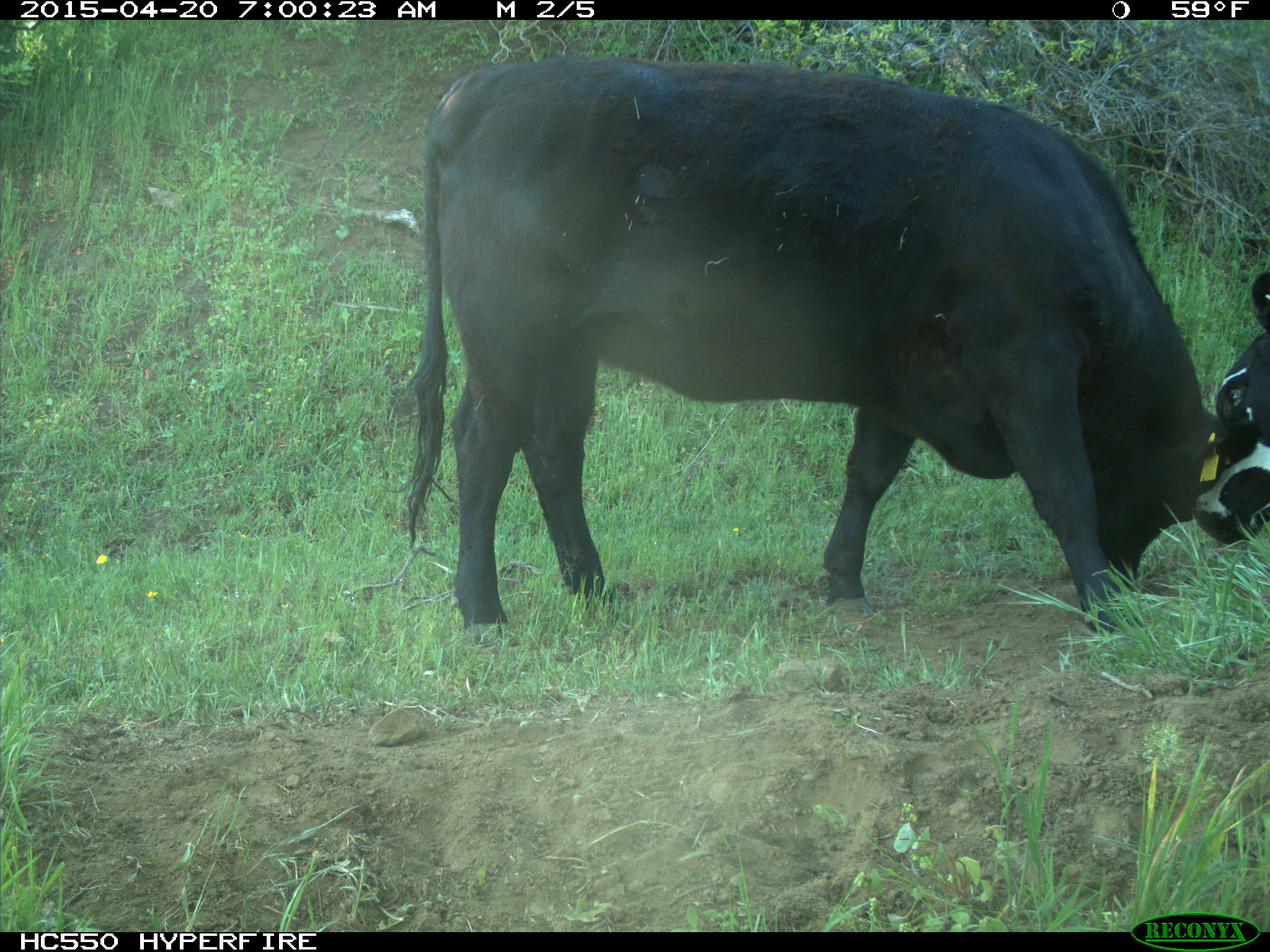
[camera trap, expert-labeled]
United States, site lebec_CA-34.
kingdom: Animalia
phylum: Chordata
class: Mammalia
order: Artiodactyla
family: Bovidae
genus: Bos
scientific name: Bos taurus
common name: domestic cow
Bos taurus (domestic cow).